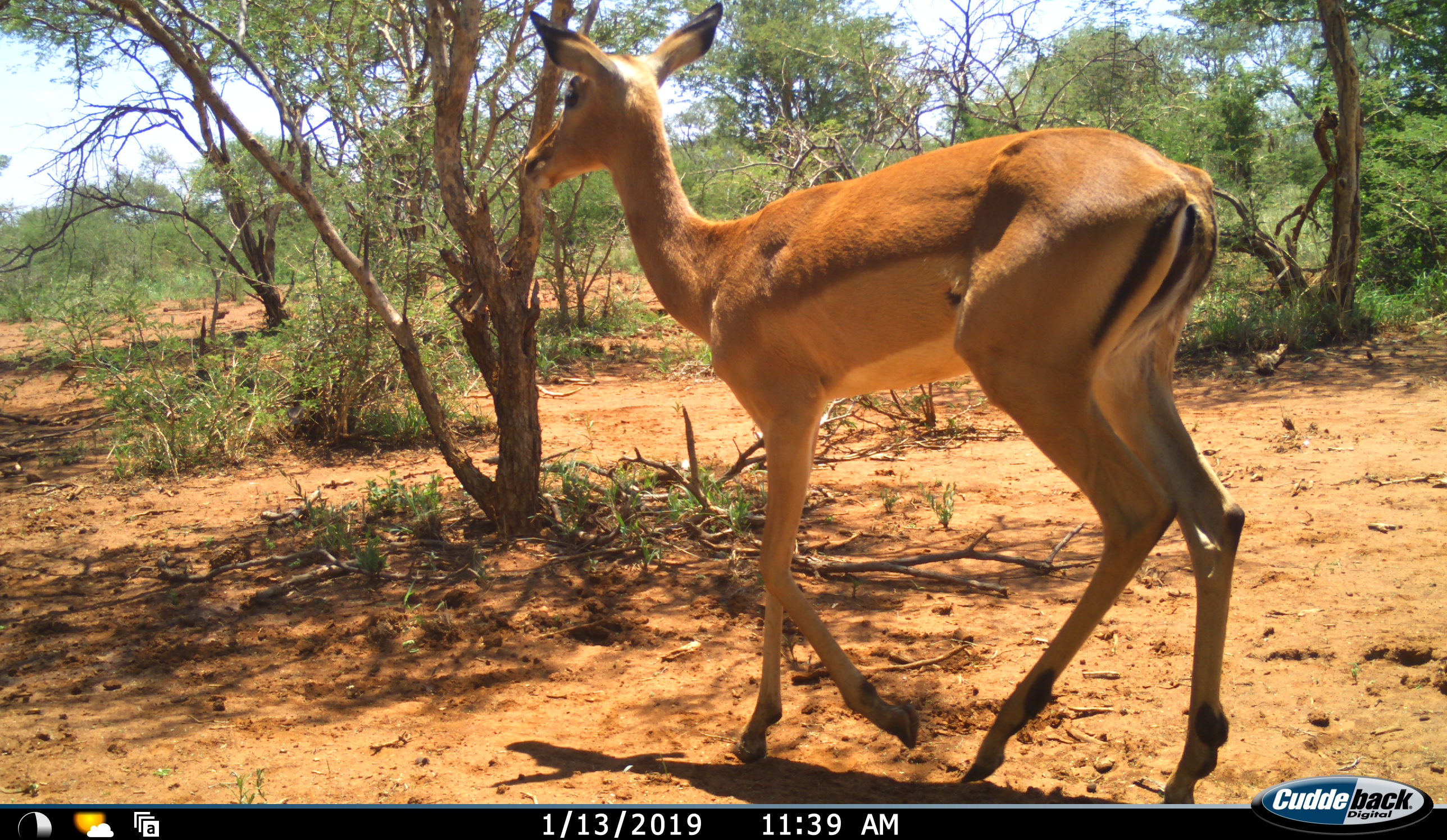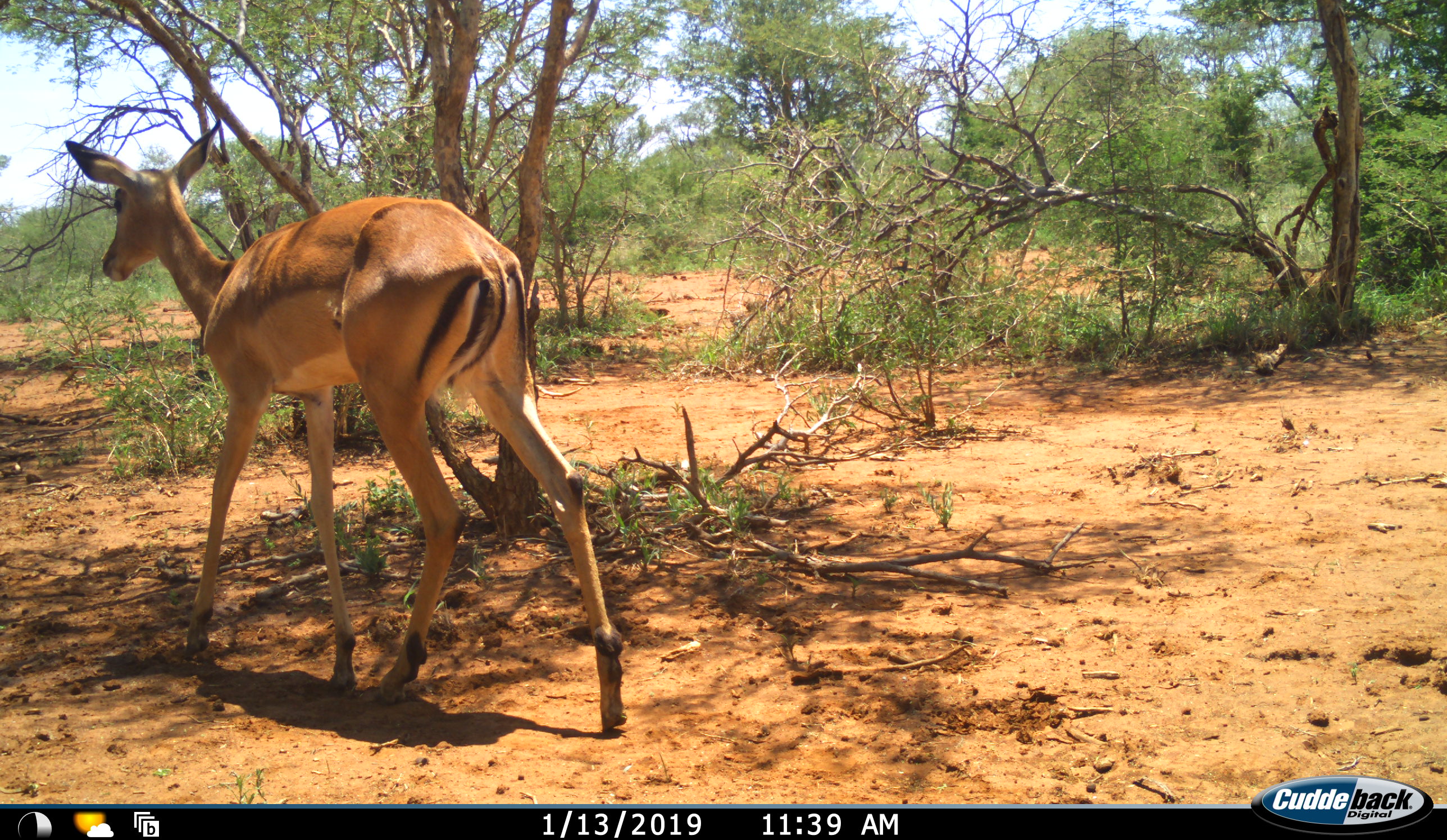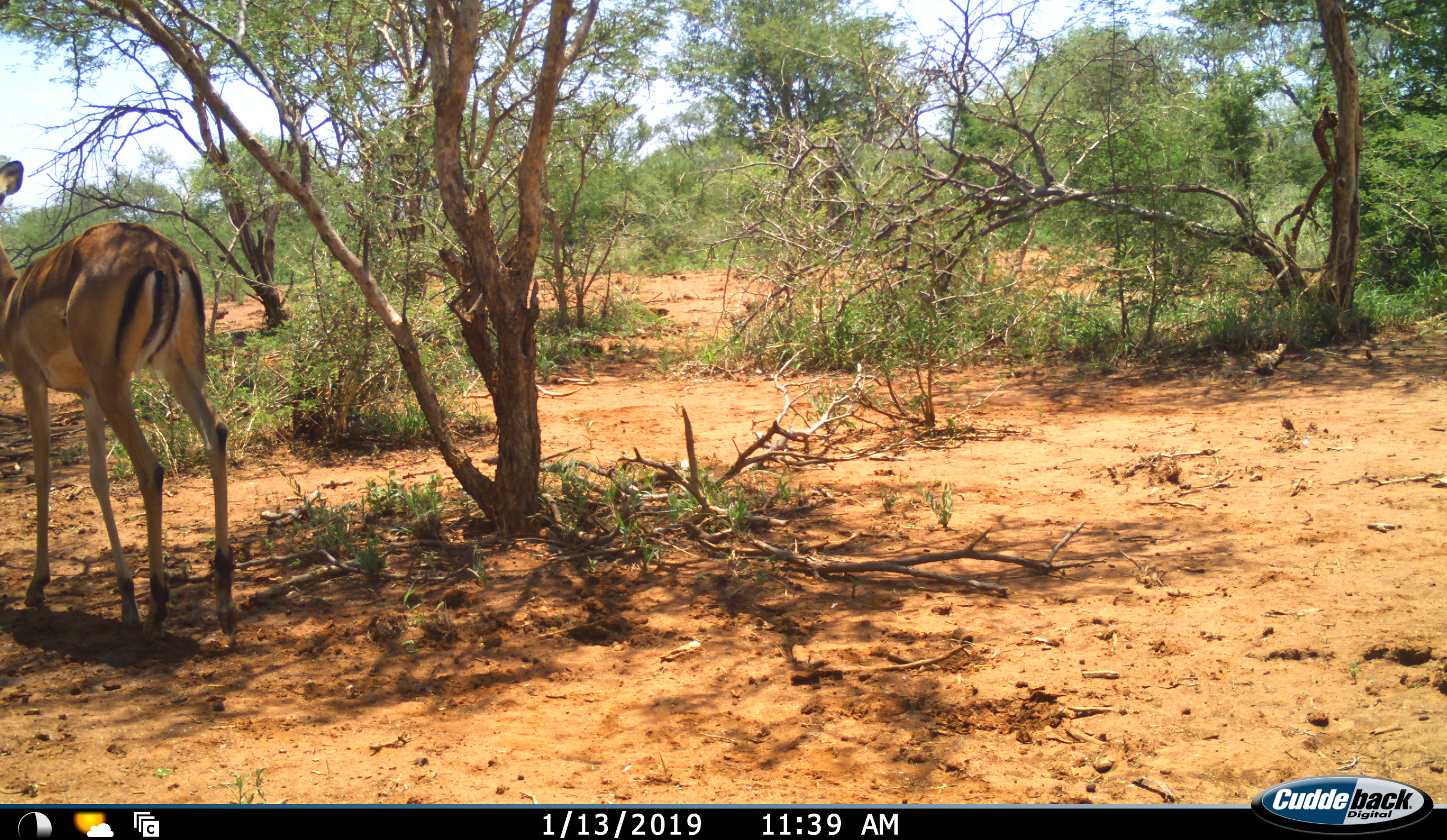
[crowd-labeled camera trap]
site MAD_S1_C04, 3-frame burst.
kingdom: Animalia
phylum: Chordata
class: Mammalia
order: Artiodactyla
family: Bovidae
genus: Aepyceros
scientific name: Aepyceros melampus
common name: impala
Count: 1.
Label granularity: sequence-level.